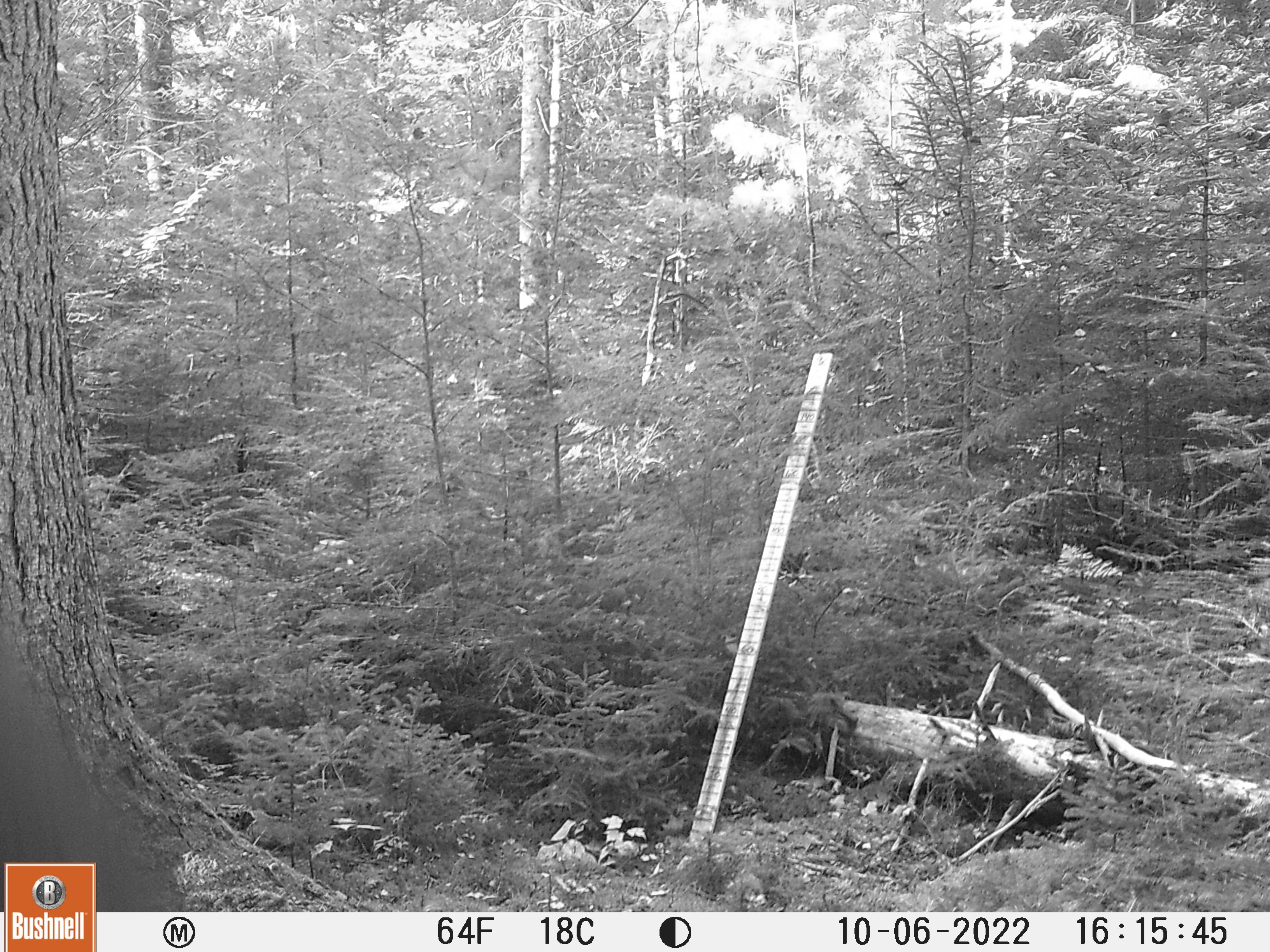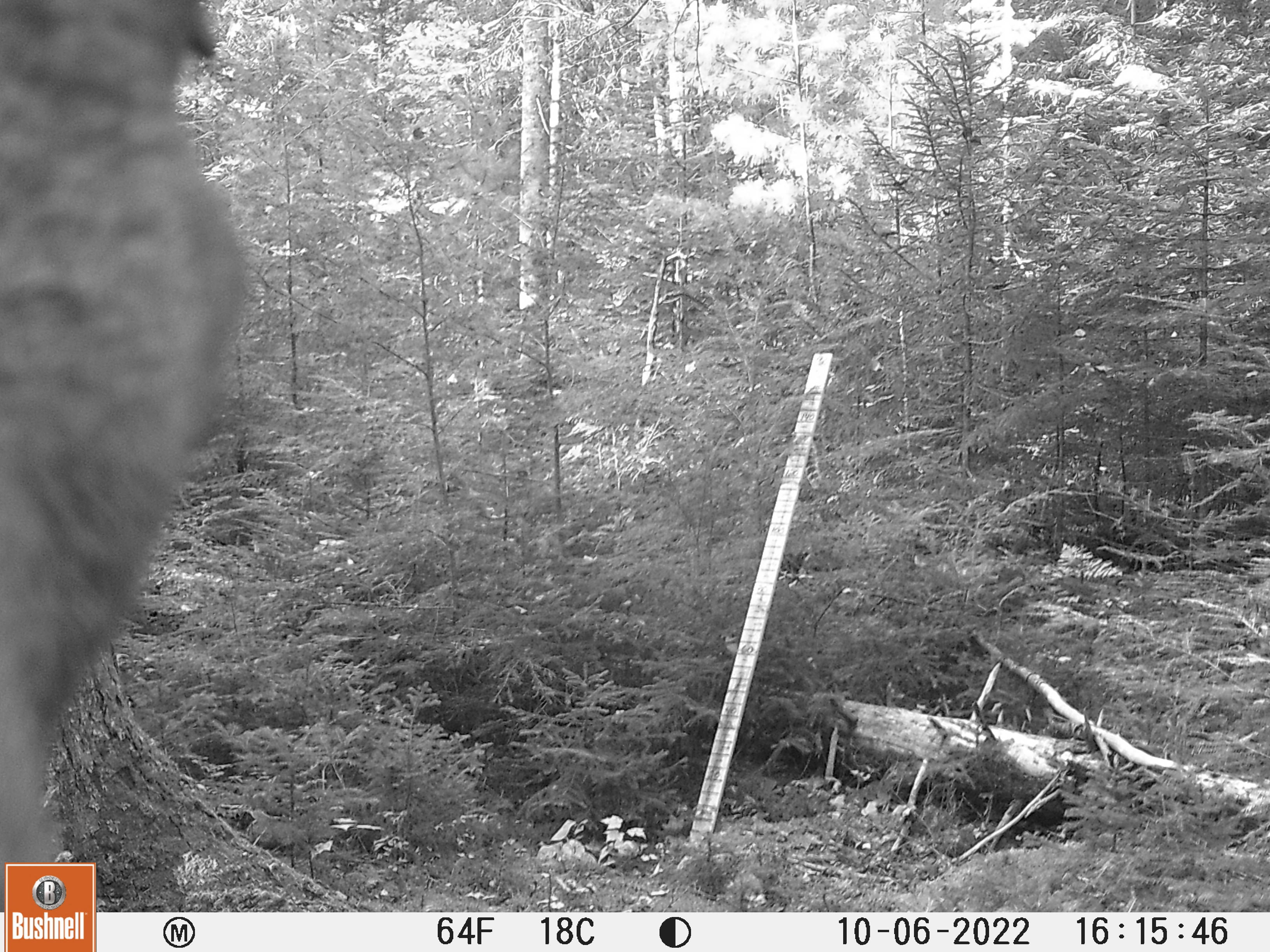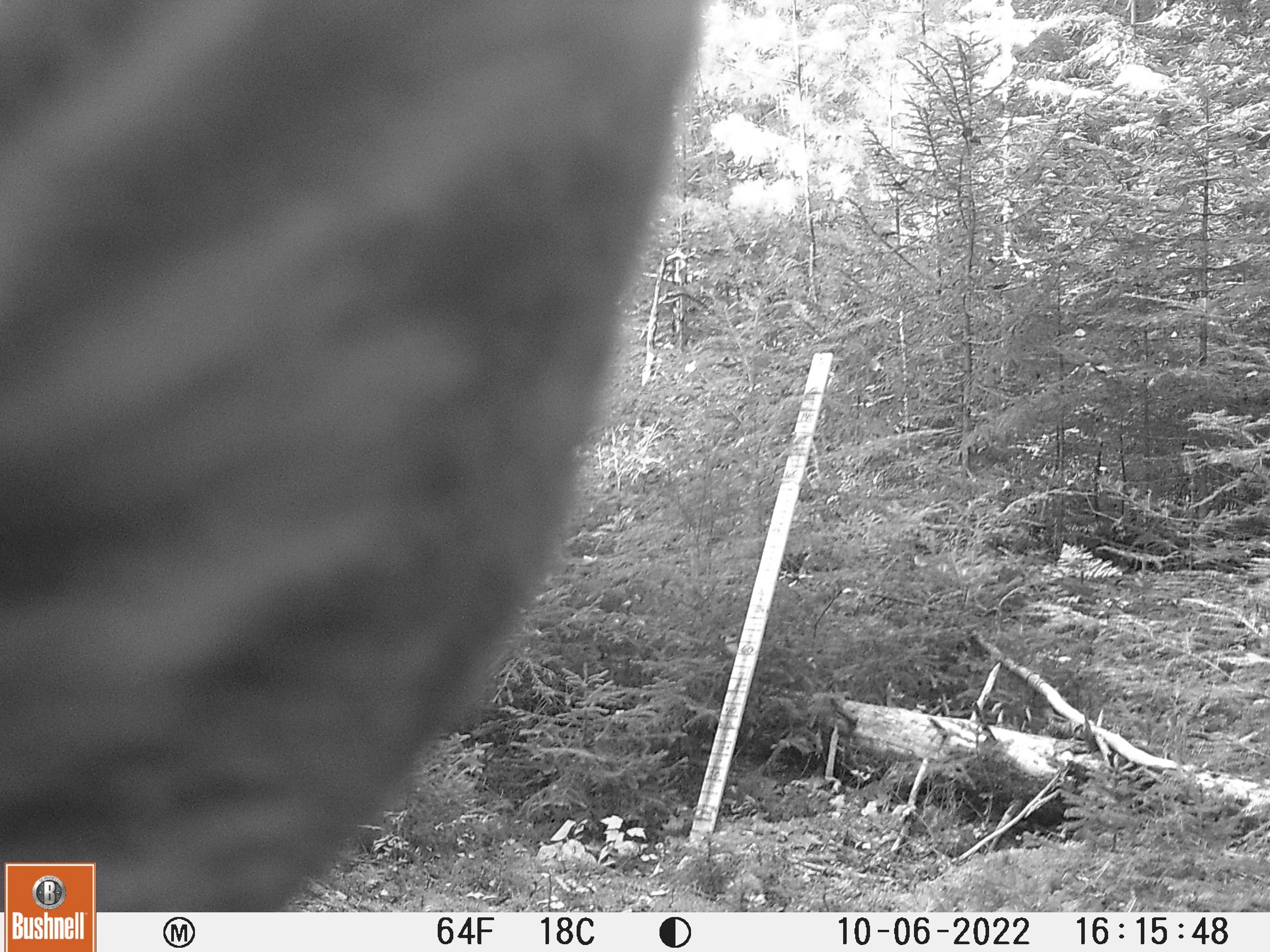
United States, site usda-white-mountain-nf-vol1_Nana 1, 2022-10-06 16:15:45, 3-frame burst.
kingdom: Animalia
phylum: Chordata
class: Mammalia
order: Artiodactyla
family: Cervidae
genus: Alces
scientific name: Alces alces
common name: moose